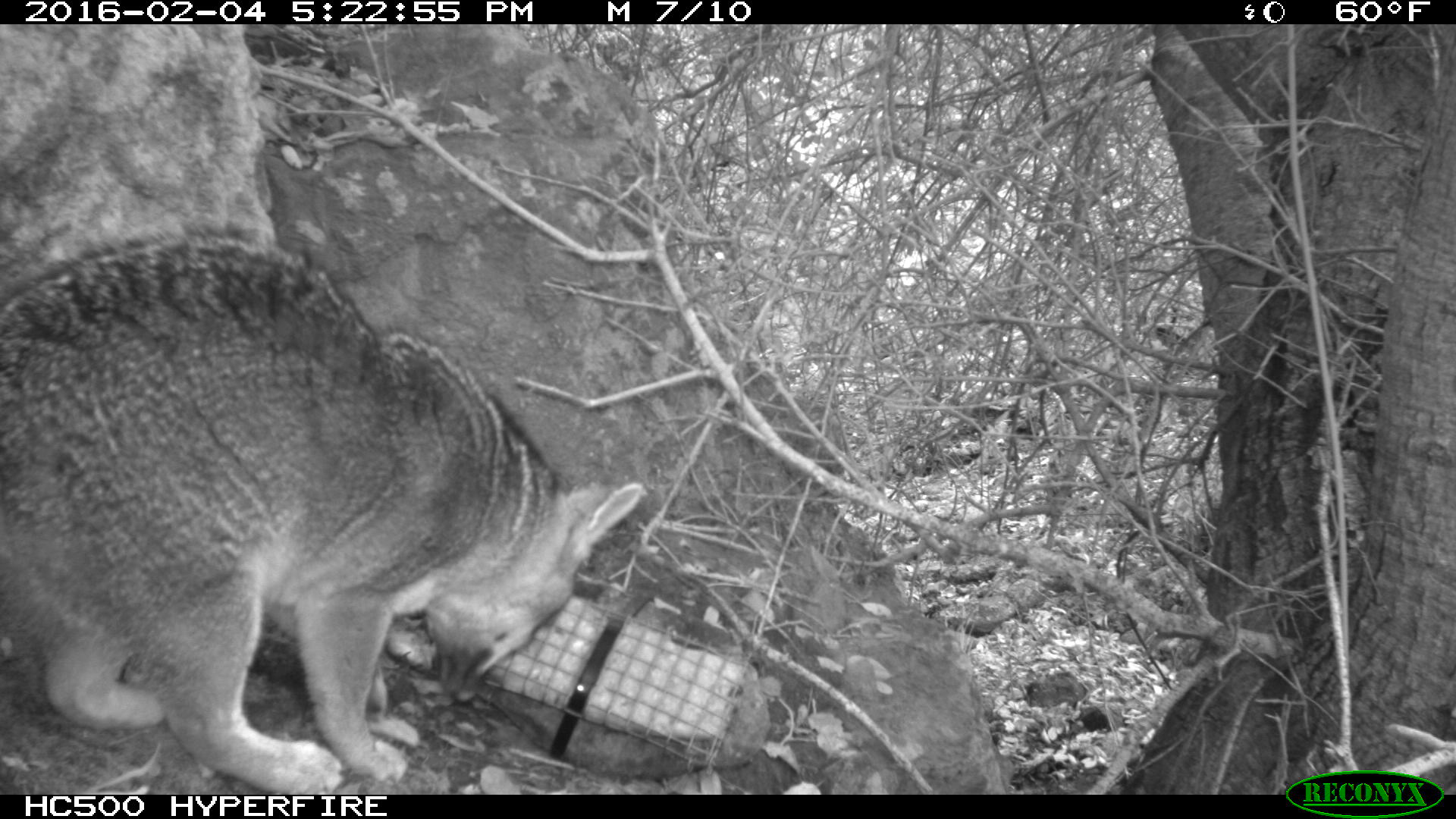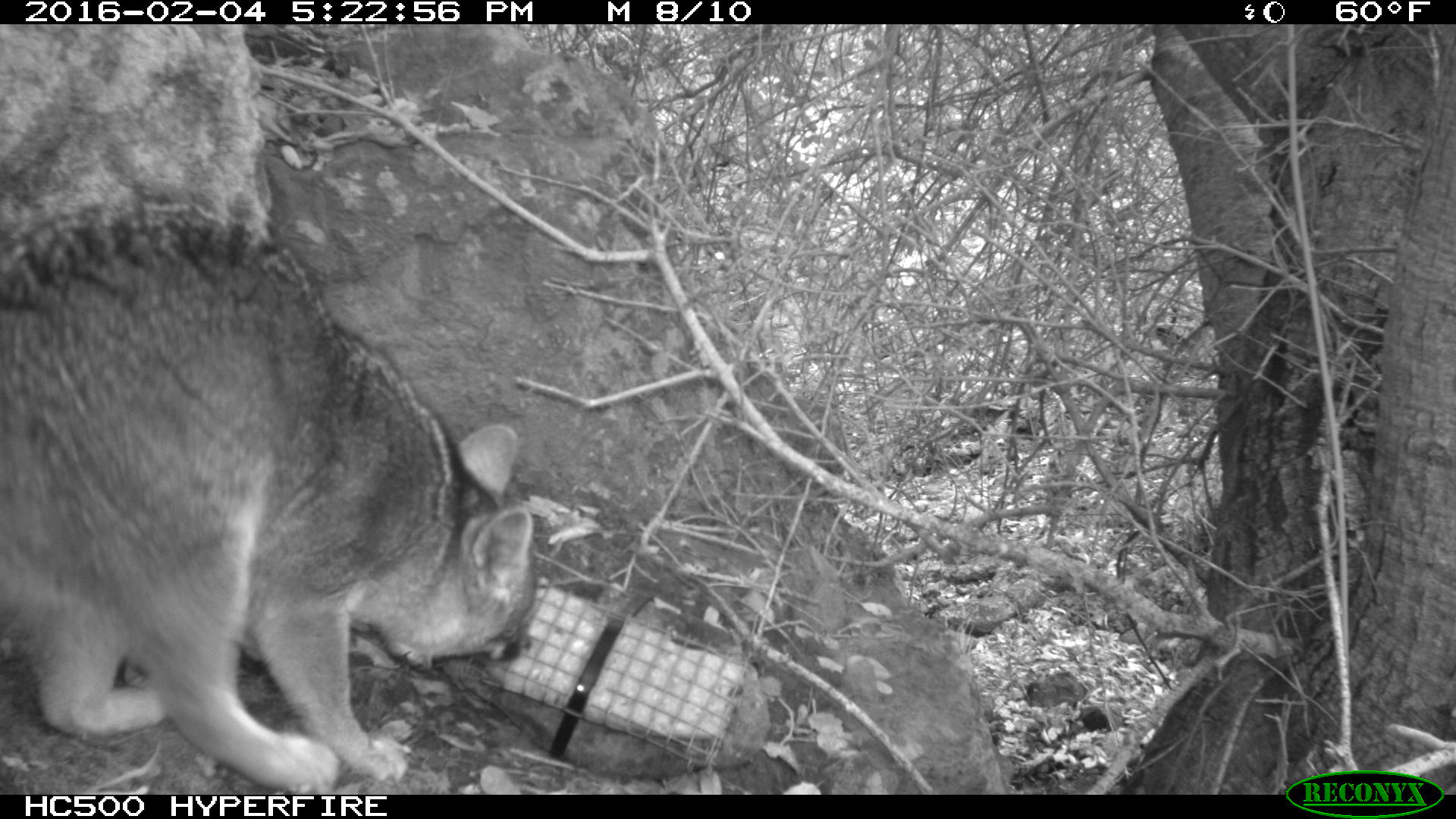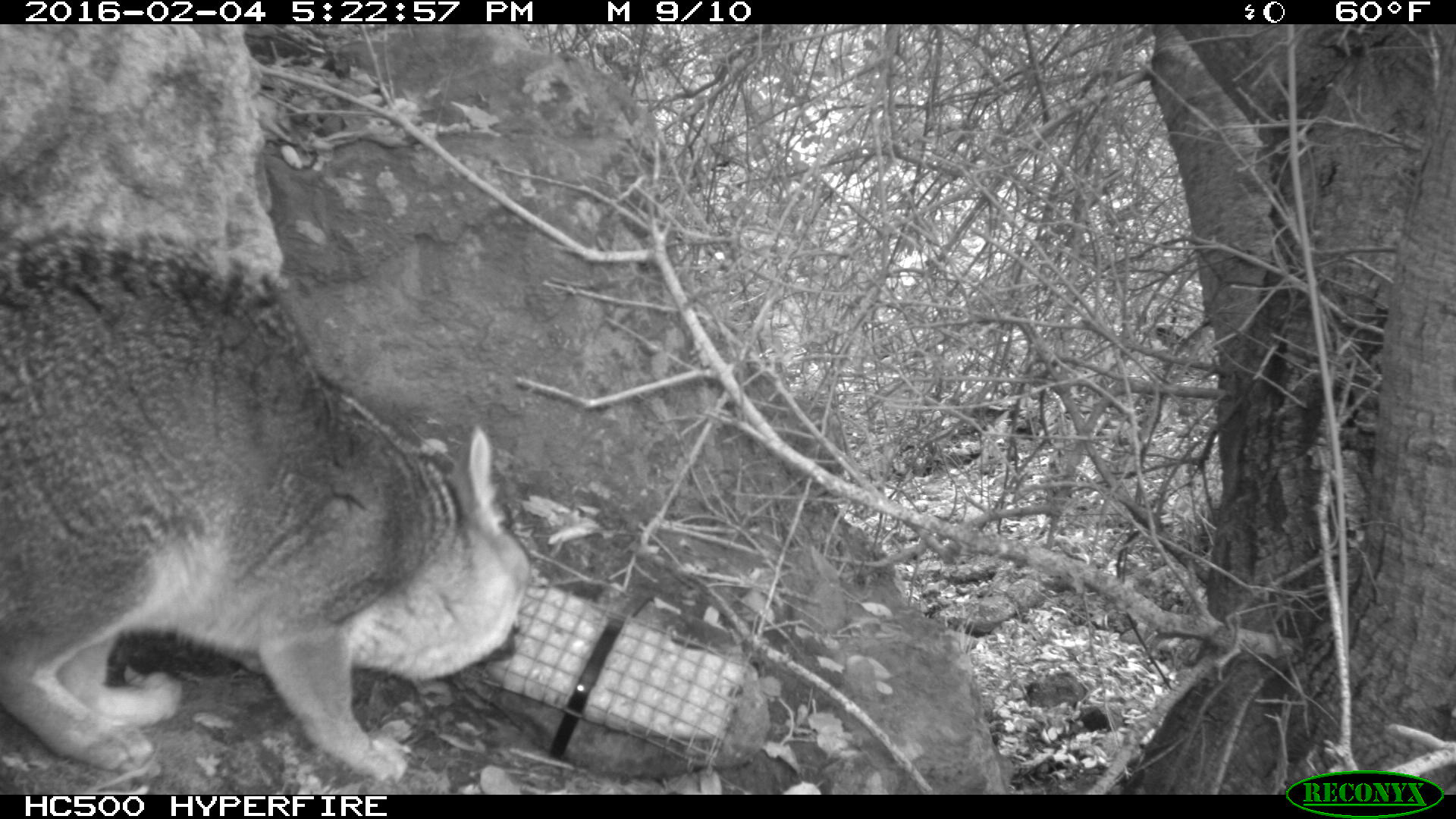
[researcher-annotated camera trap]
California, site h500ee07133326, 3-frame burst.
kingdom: Animalia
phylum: Chordata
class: Mammalia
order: Carnivora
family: Canidae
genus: Urocyon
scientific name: Urocyon littoralis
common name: island fox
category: fox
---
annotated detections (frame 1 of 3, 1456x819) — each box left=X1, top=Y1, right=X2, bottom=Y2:
fox: left=0, top=219, right=645, bottom=795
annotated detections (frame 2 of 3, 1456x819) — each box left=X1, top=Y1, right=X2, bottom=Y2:
fox: left=0, top=201, right=541, bottom=795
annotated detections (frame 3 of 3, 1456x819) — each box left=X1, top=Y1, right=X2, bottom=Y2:
fox: left=0, top=217, right=534, bottom=785